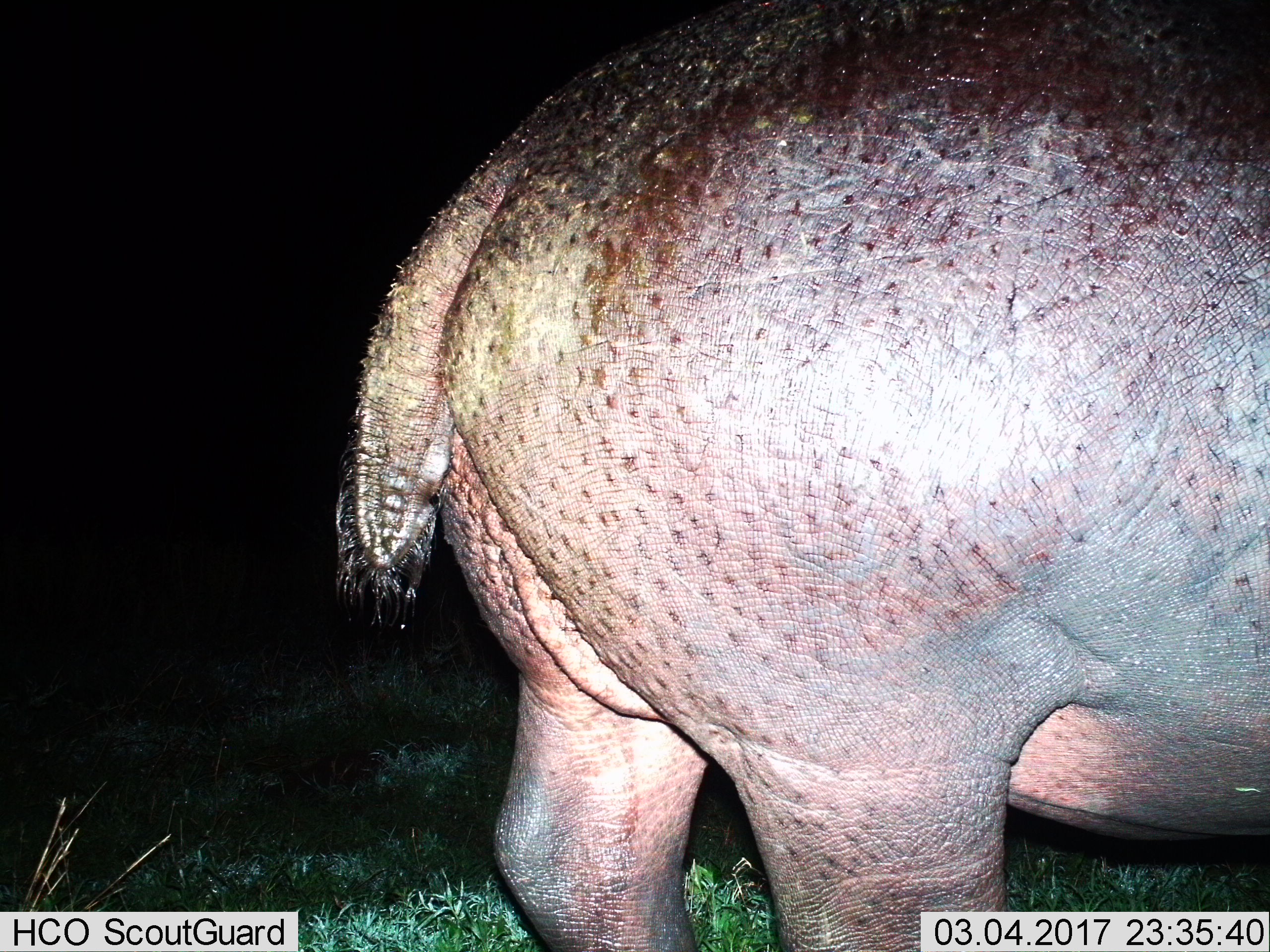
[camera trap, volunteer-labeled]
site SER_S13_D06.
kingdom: Animalia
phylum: Chordata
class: Mammalia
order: Artiodactyla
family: Hippopotamidae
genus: Hippopotamus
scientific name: Hippopotamus amphibius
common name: hippopotamus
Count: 1.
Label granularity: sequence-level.